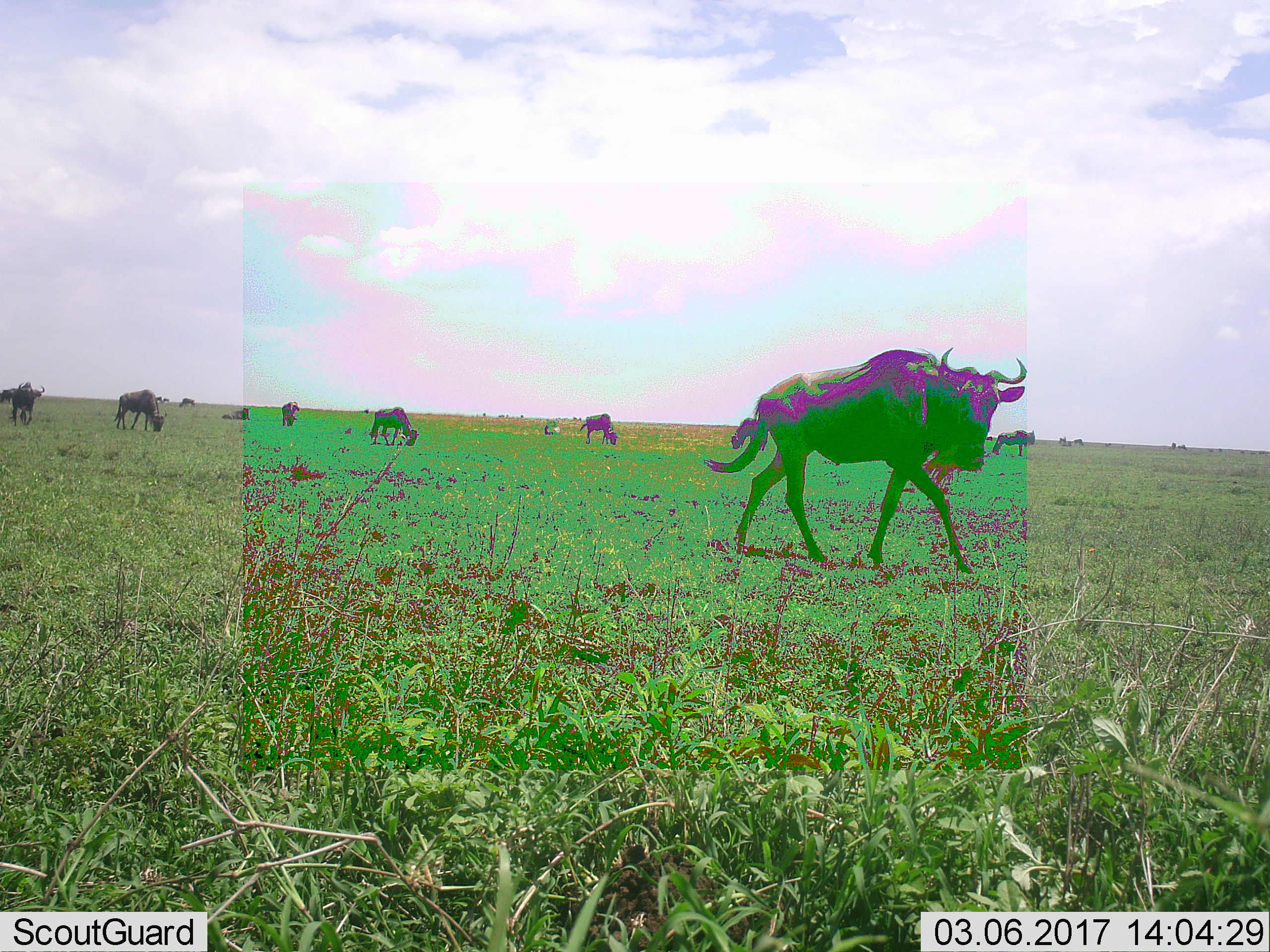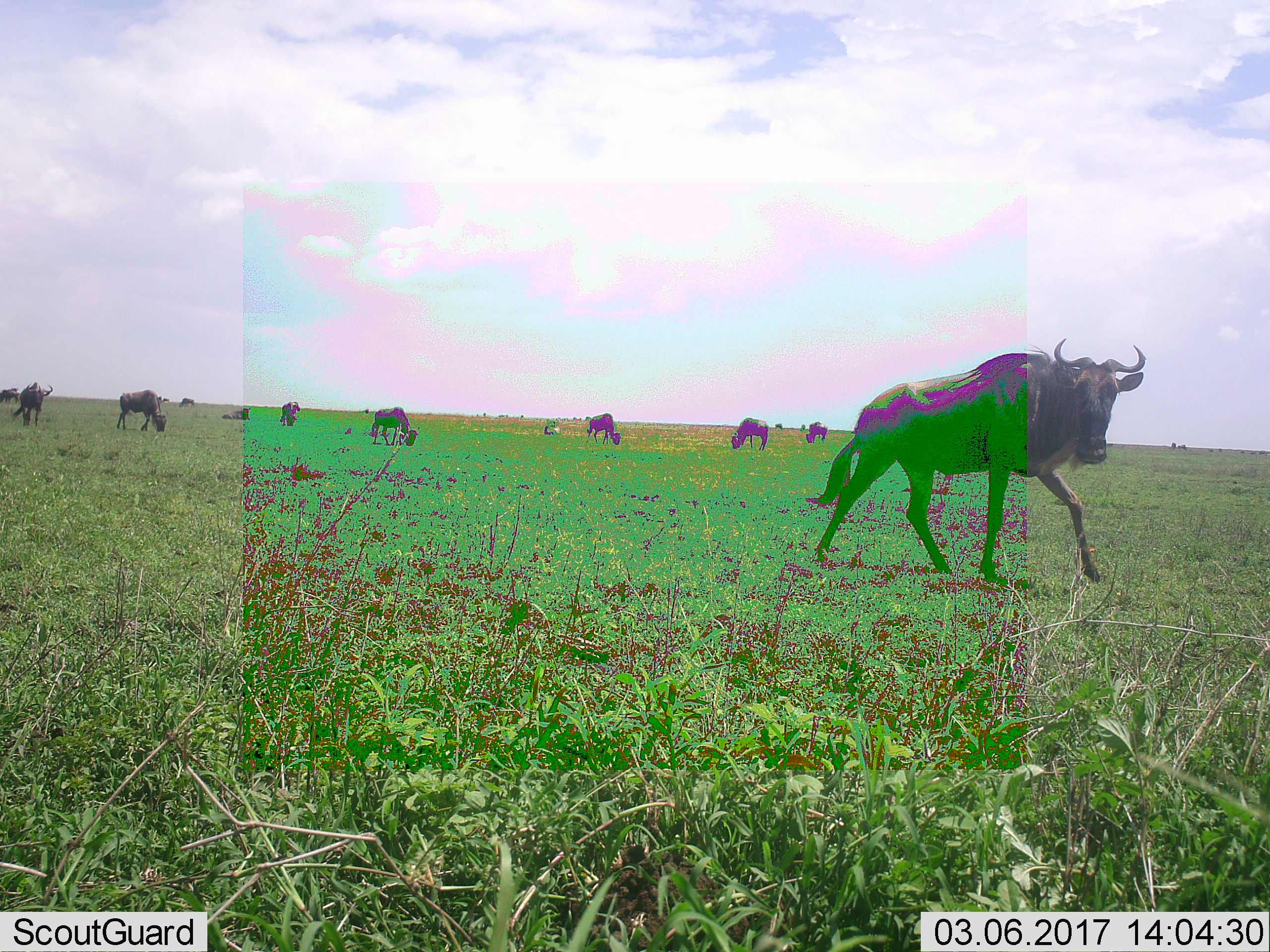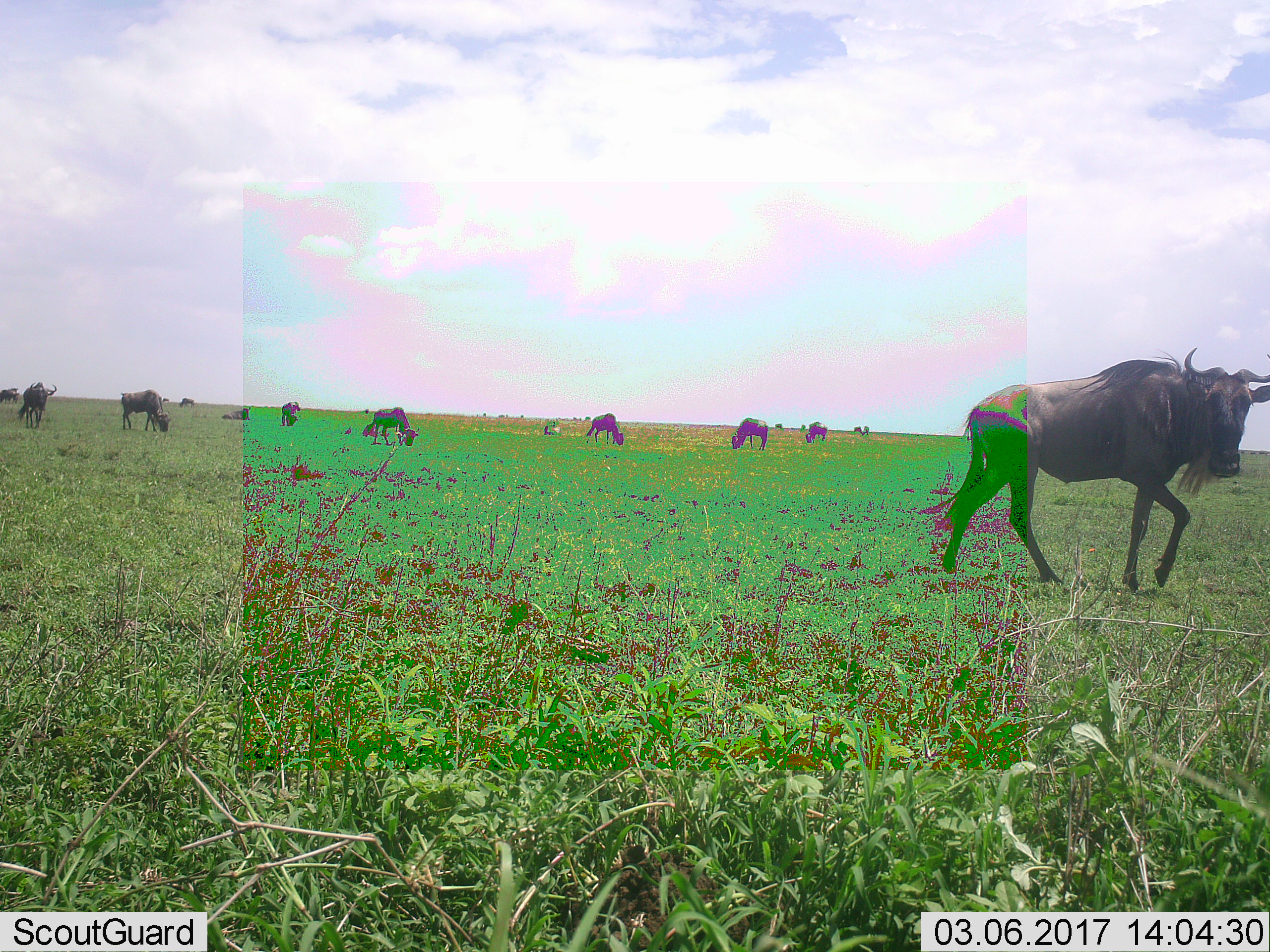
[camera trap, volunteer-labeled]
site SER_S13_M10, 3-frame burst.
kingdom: Animalia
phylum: Chordata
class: Mammalia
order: Artiodactyla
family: Bovidae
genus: Connochaetes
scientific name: Connochaetes taurinus taurinus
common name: blue wildebeest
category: wildebeestblue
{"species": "wildebeestblue (blue wildebeest) (Connochaetes taurinus taurinus)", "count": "11-50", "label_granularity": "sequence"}